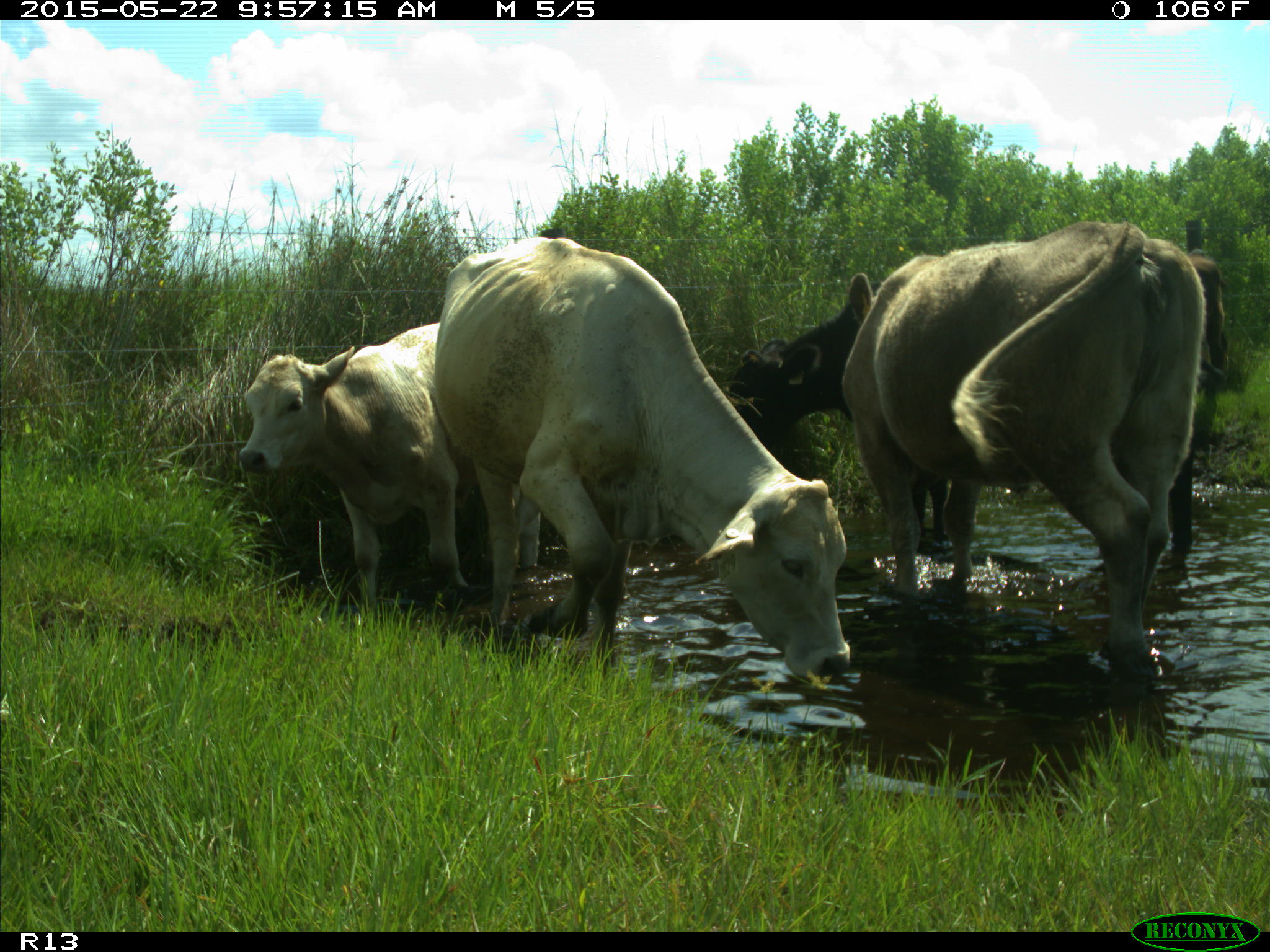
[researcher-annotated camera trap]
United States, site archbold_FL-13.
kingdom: Animalia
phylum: Chordata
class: Mammalia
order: Artiodactyla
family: Bovidae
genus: Bos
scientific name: Bos taurus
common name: domestic cow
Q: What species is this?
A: Bos taurus (domestic cow).